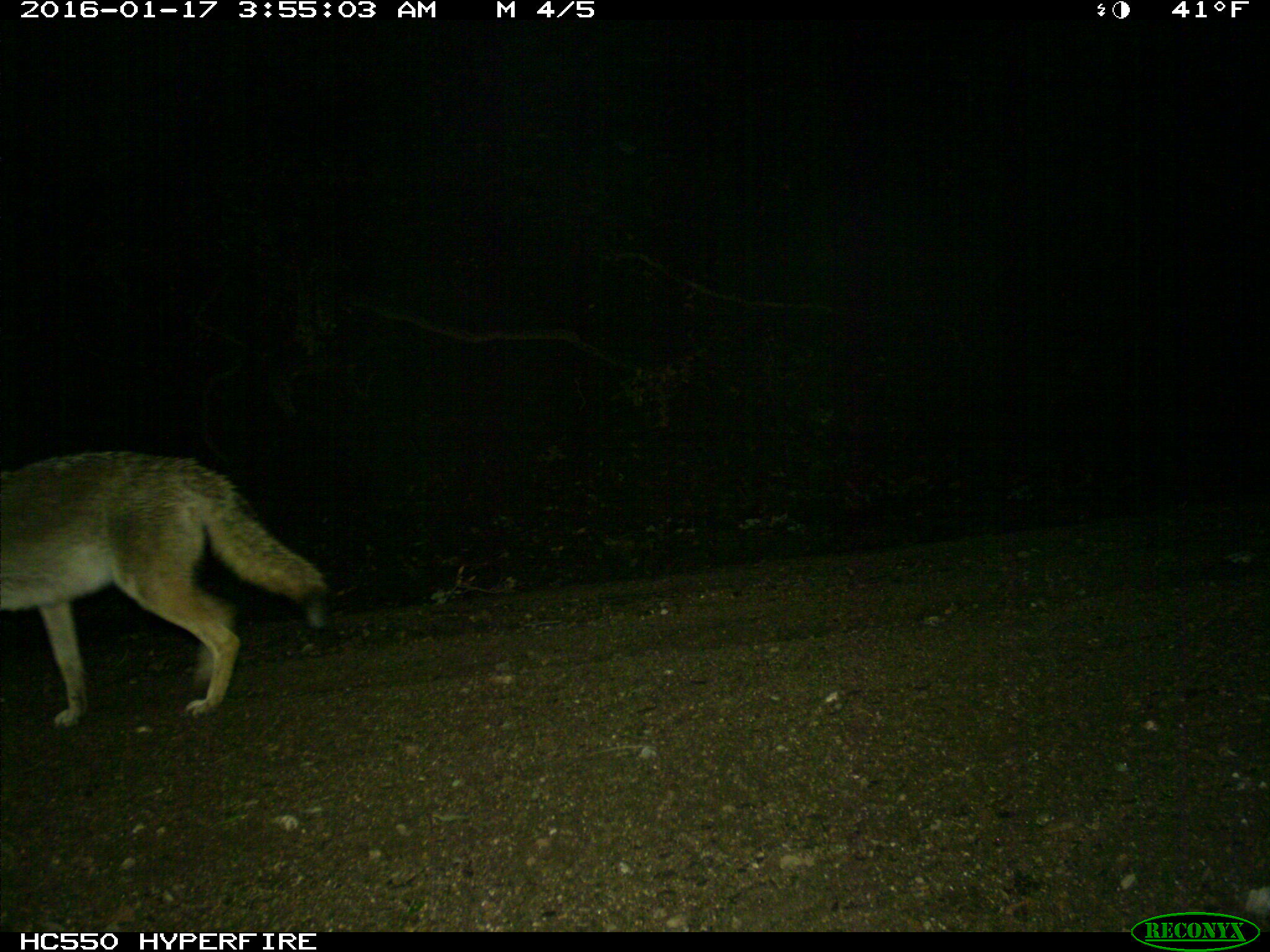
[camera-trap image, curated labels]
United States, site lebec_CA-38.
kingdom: Animalia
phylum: Chordata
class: Mammalia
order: Carnivora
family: Canidae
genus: Canis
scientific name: Canis latrans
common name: coyote